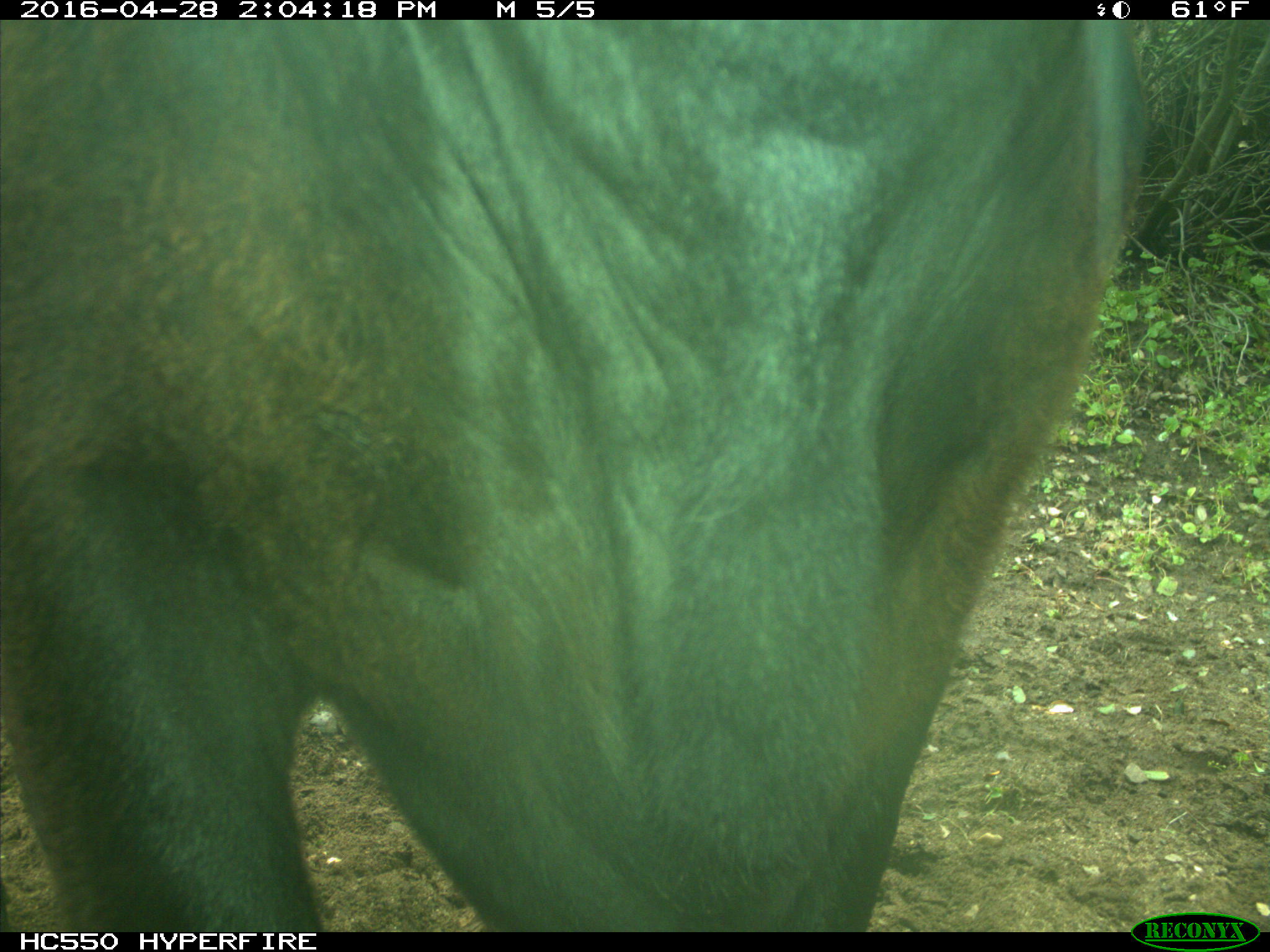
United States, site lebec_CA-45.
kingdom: Animalia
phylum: Chordata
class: Mammalia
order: Artiodactyla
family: Bovidae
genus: Bos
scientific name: Bos taurus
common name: domestic cow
Bos taurus (domestic cow).